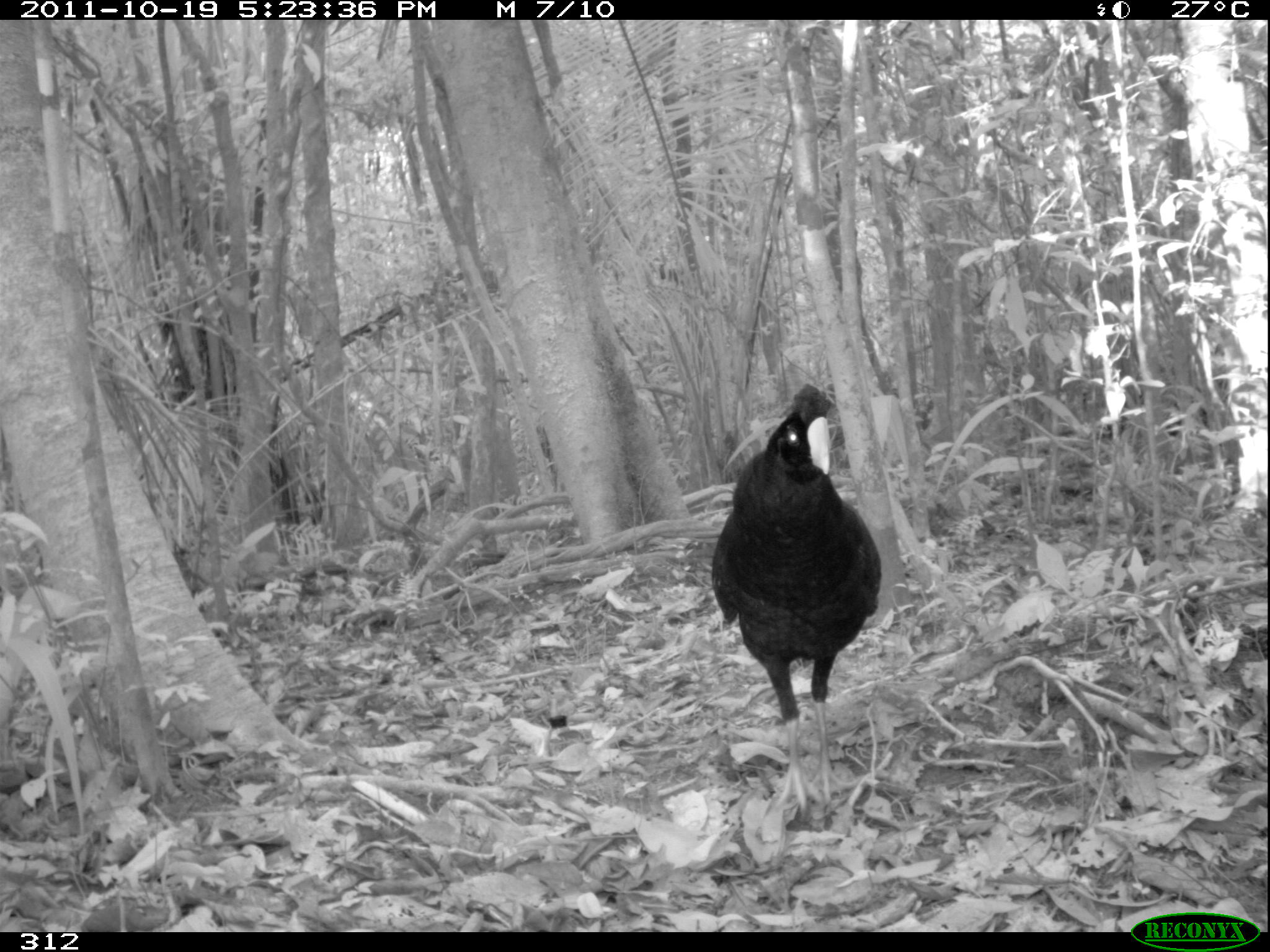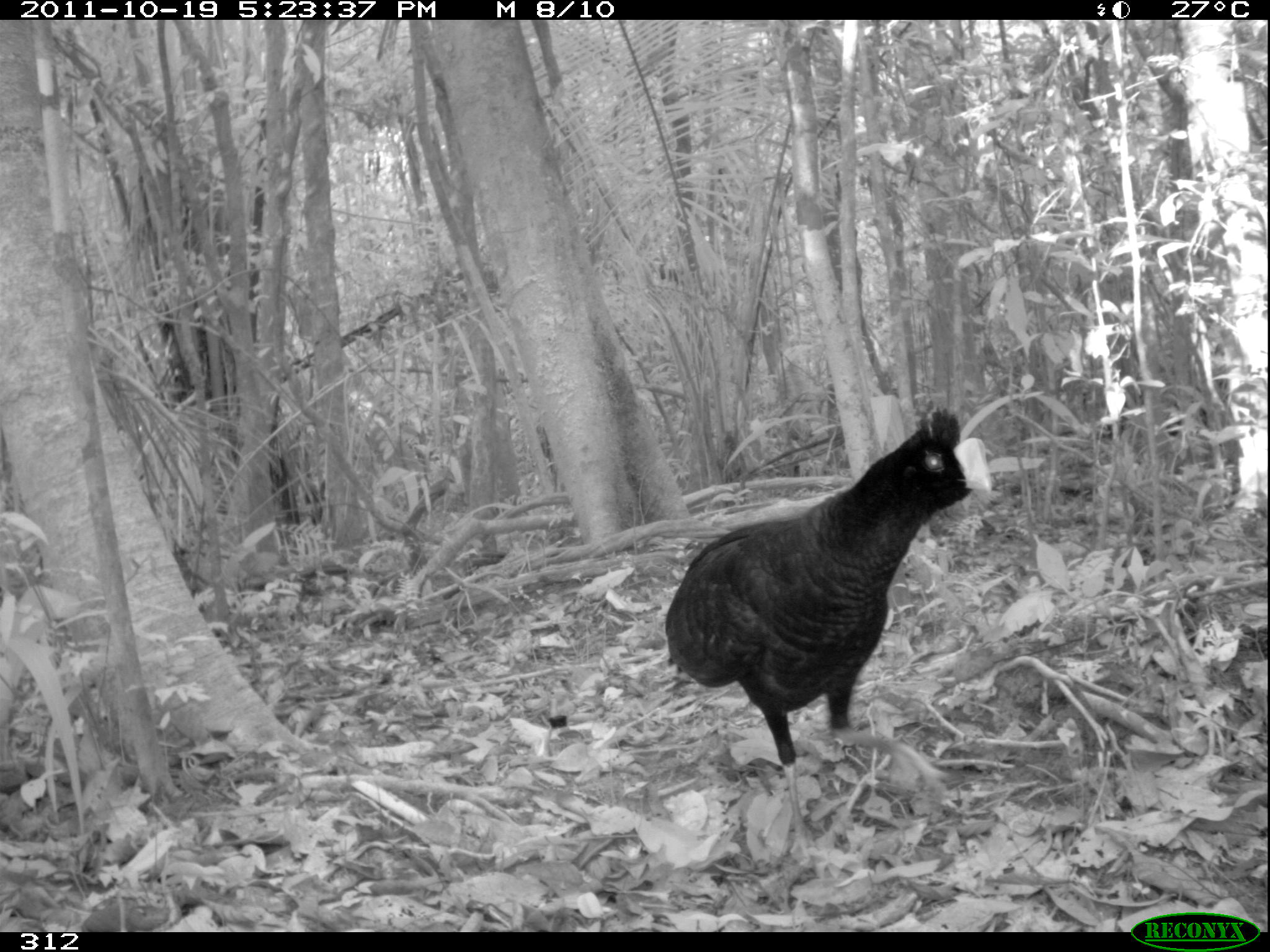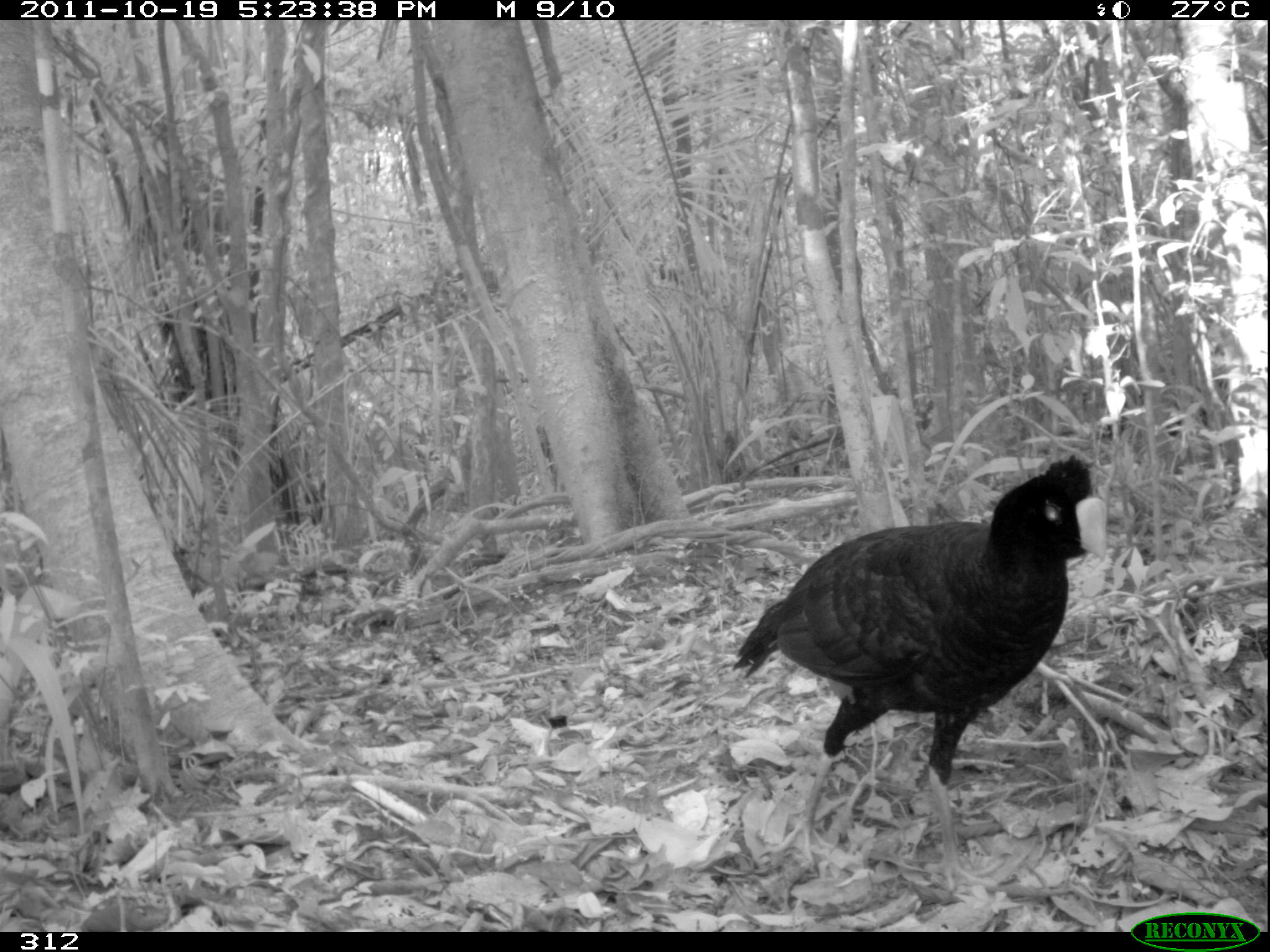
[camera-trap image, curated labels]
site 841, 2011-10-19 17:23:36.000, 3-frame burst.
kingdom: Animalia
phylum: Chordata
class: Aves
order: Galliformes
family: Cracidae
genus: Mitu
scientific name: Mitu tuberosum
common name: razor-billed curassow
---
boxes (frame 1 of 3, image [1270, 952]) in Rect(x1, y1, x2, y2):
mitu tuberosum: Rect(712, 384, 882, 821)